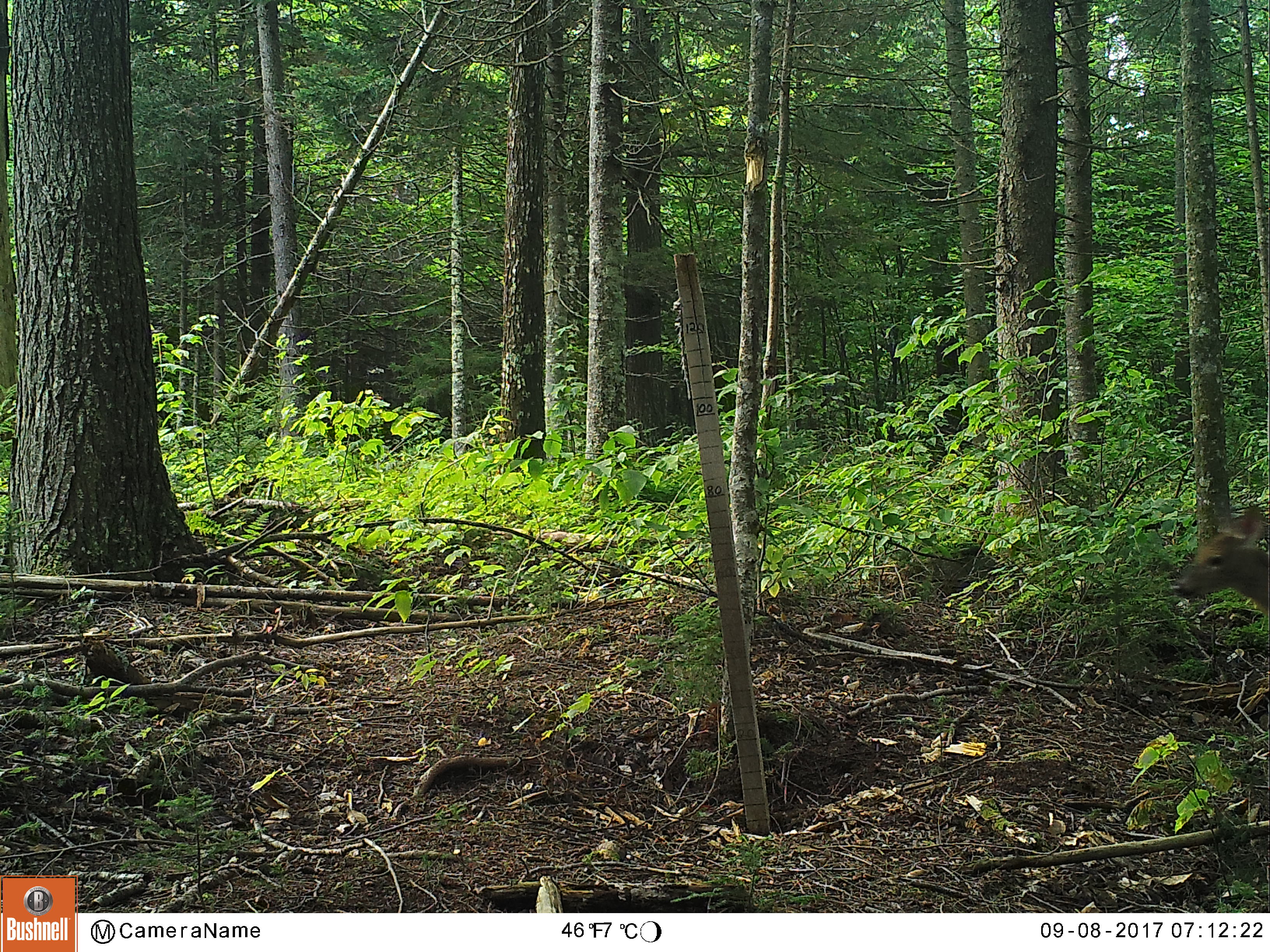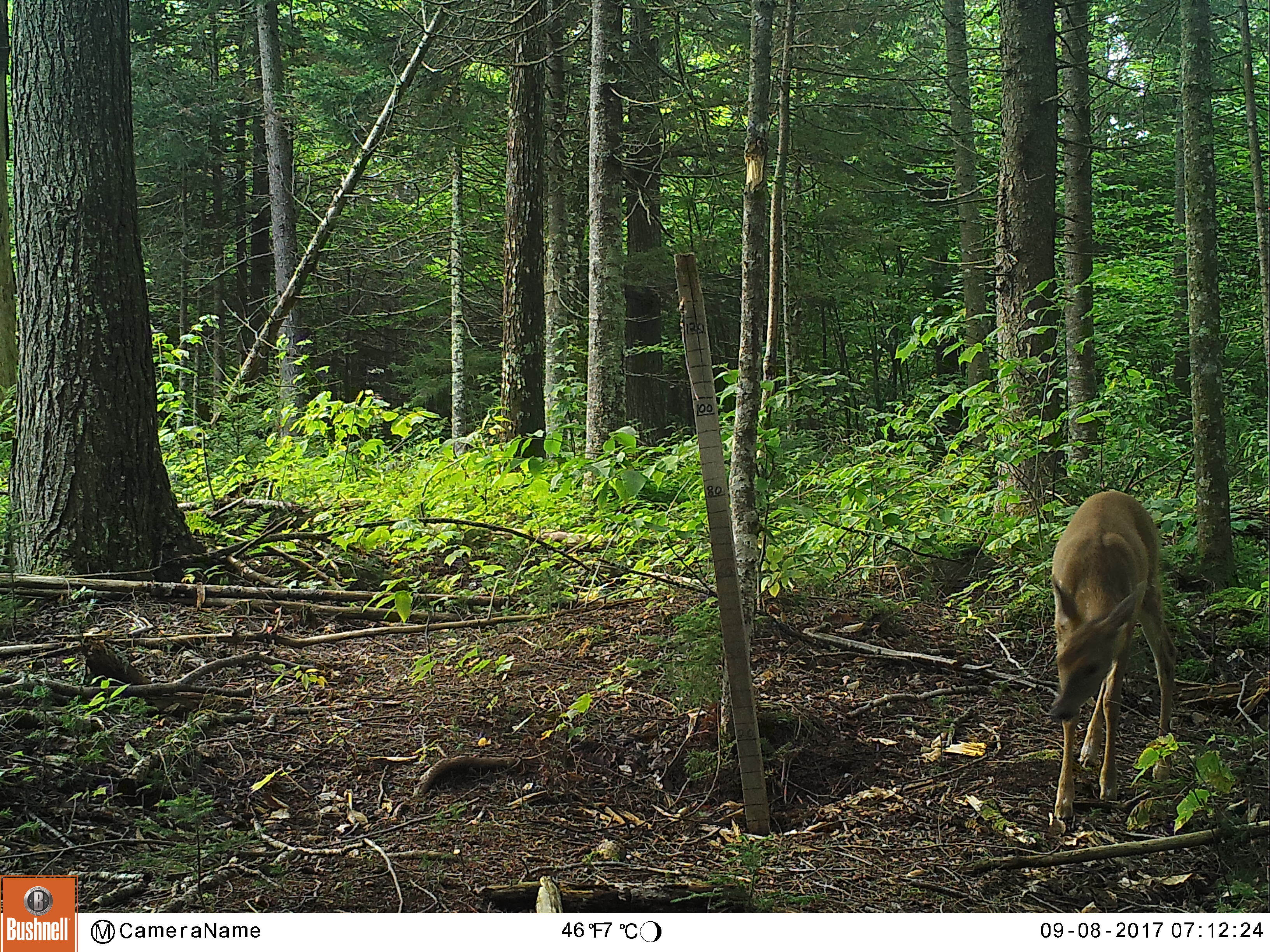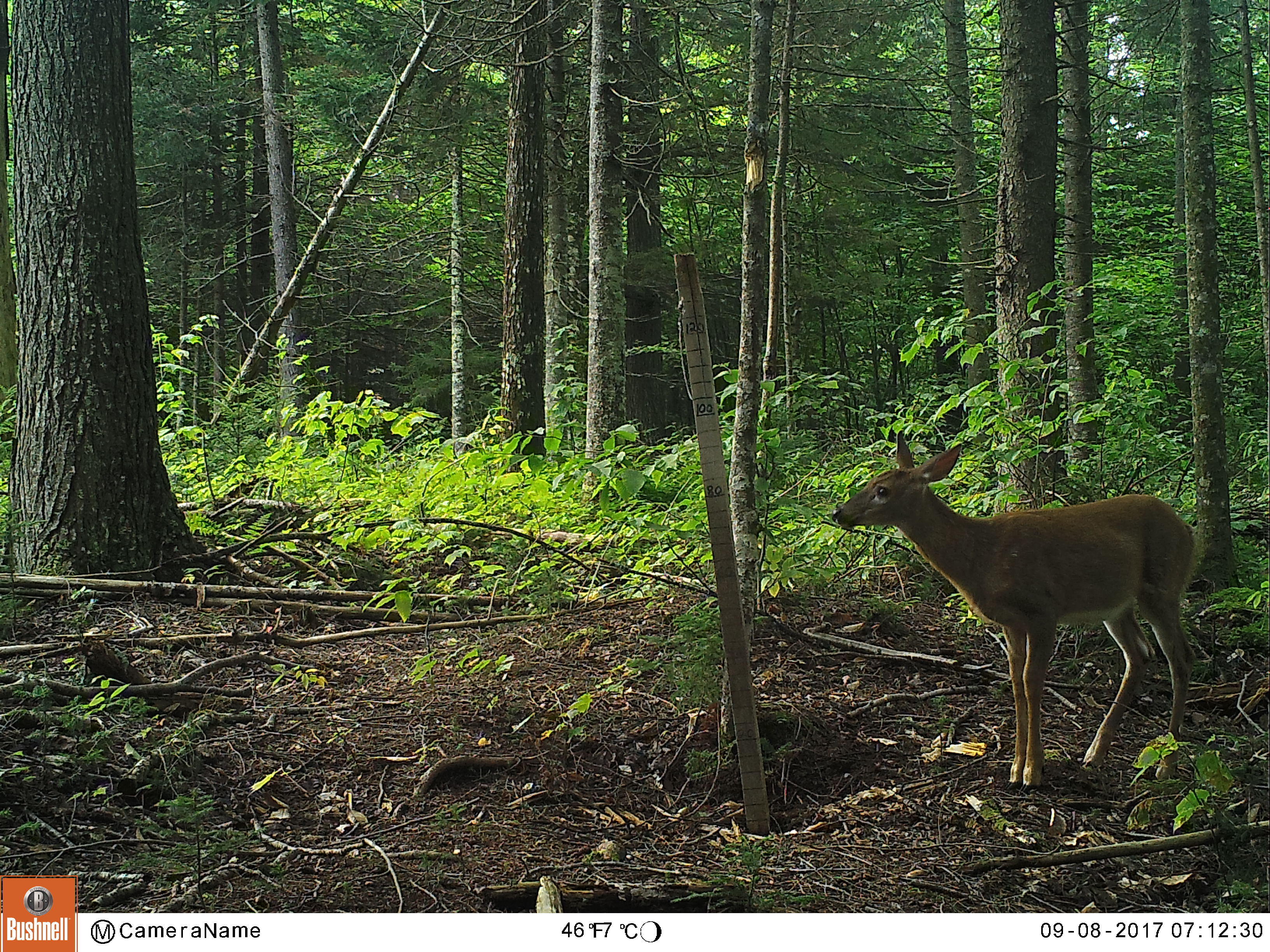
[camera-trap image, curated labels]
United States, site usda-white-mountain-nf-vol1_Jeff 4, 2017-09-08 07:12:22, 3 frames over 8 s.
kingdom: Animalia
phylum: Chordata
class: Mammalia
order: Artiodactyla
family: Cervidae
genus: Odocoileus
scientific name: Odocoileus virginianus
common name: white-tailed deer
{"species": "white-tailed deer (Odocoileus virginianus)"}